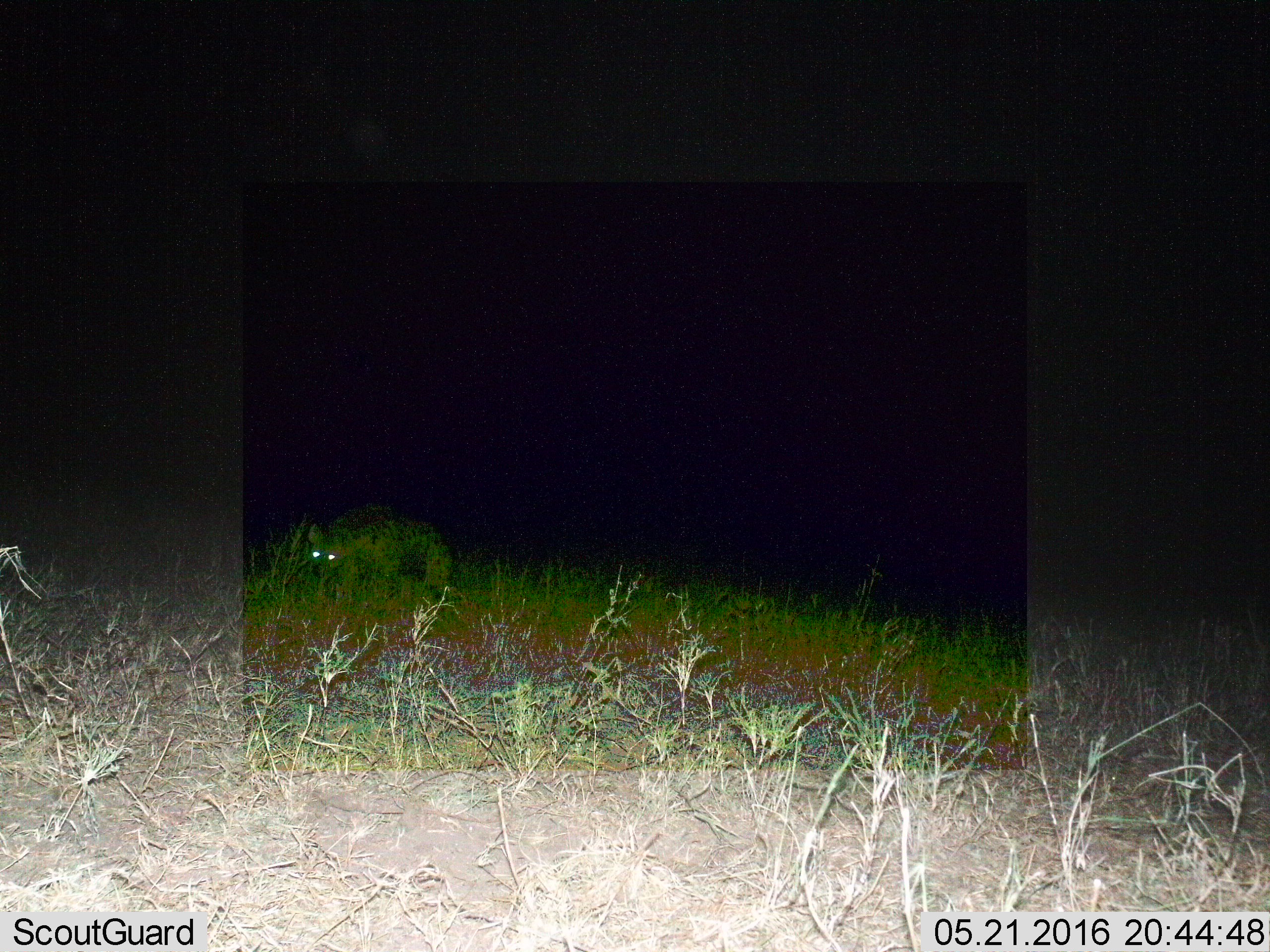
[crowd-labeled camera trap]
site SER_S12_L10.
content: unidentified animal